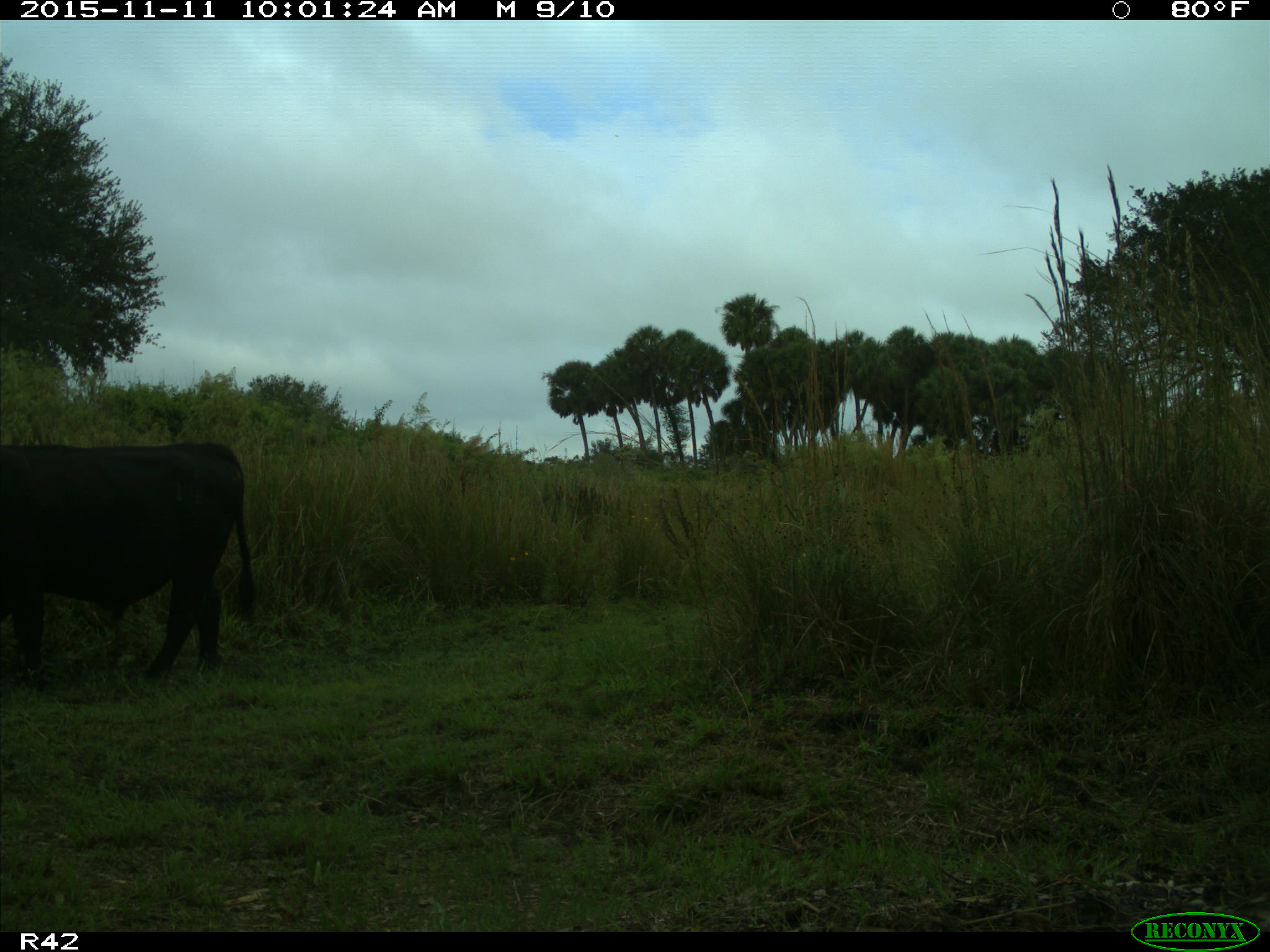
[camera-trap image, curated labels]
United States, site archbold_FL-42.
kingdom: Animalia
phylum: Chordata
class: Mammalia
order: Artiodactyla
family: Bovidae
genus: Bos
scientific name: Bos taurus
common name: domestic cow